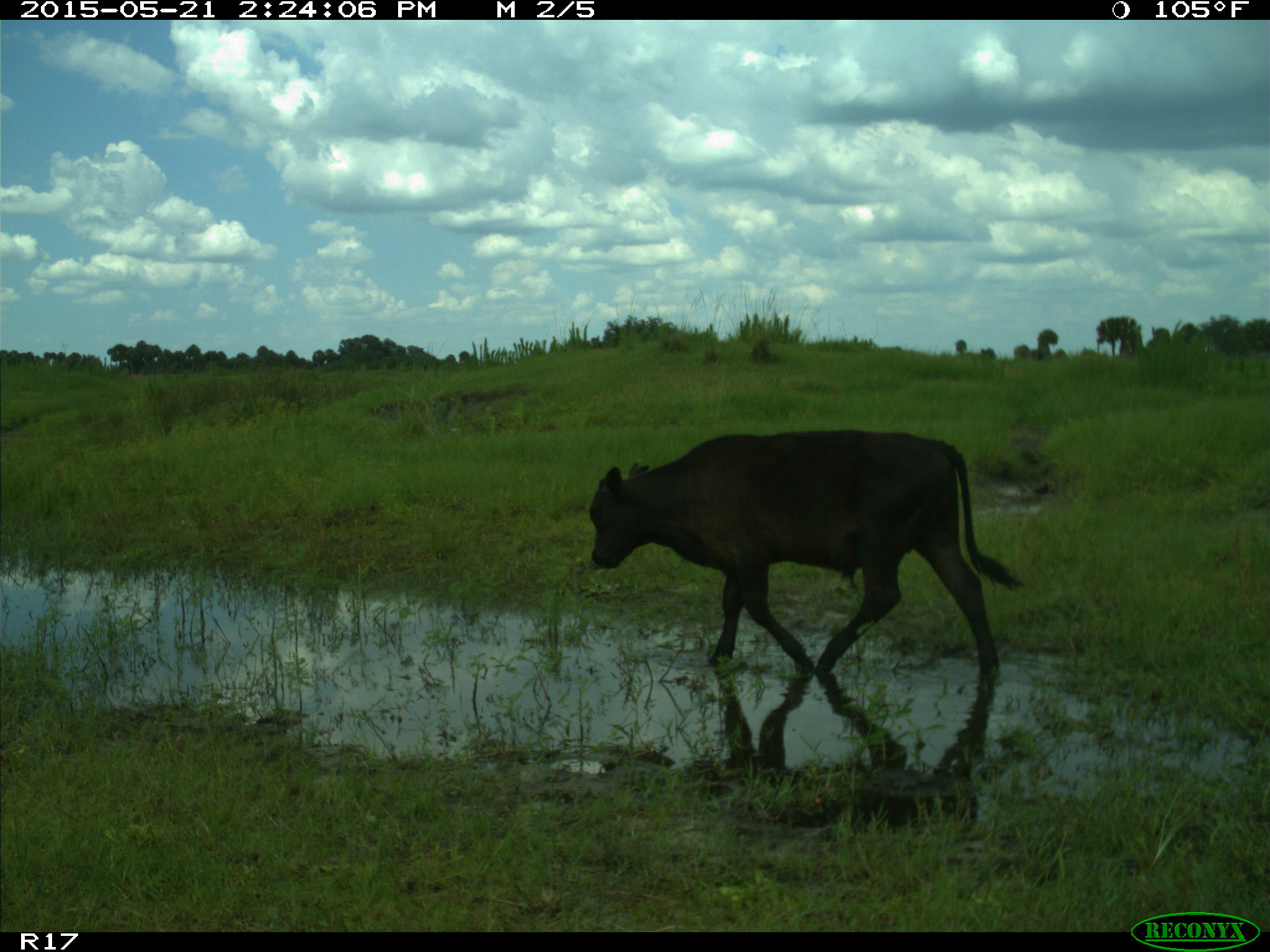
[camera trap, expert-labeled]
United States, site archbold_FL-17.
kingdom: Animalia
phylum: Chordata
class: Mammalia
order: Artiodactyla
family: Bovidae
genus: Bos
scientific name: Bos taurus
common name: domestic cow